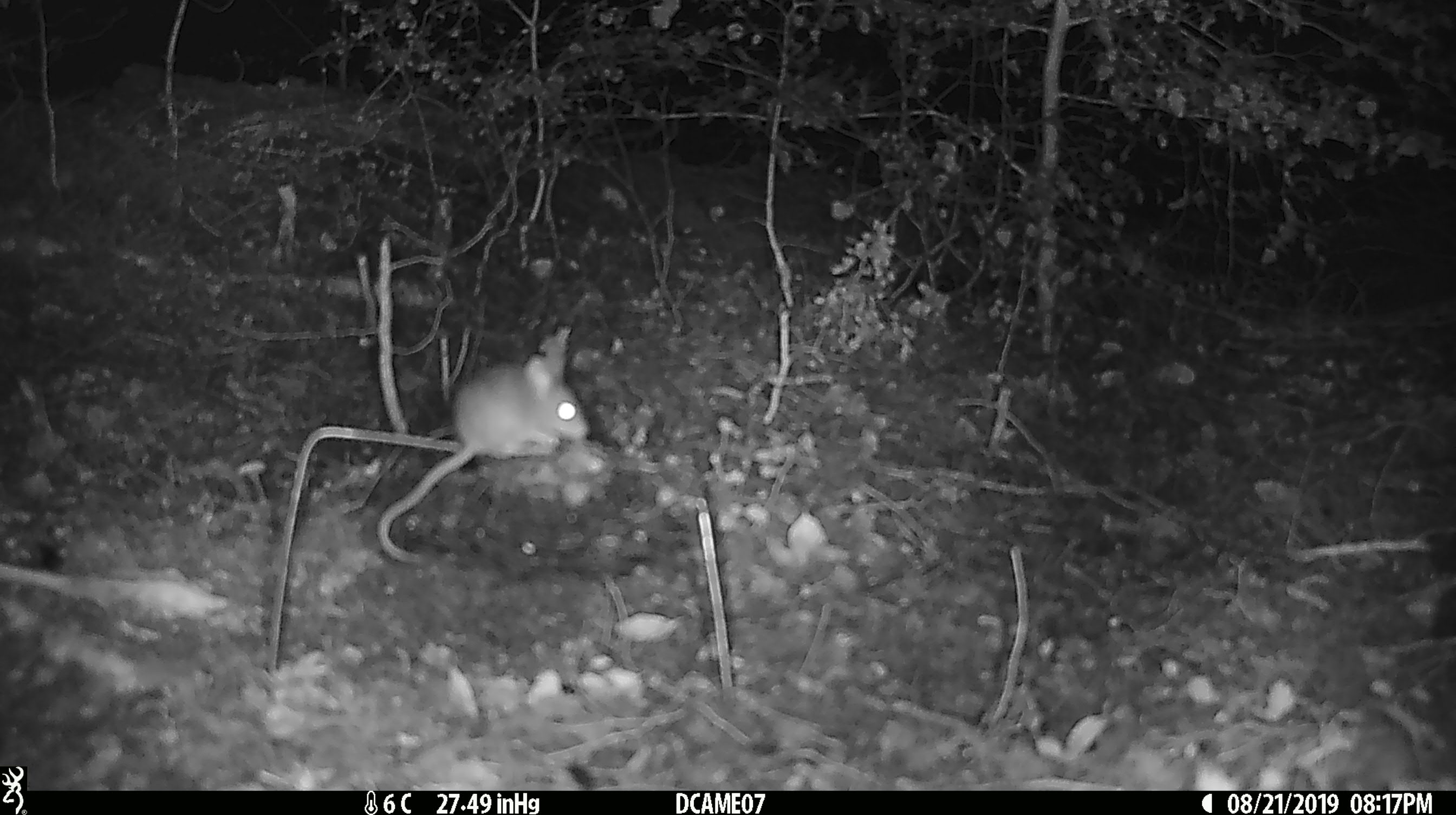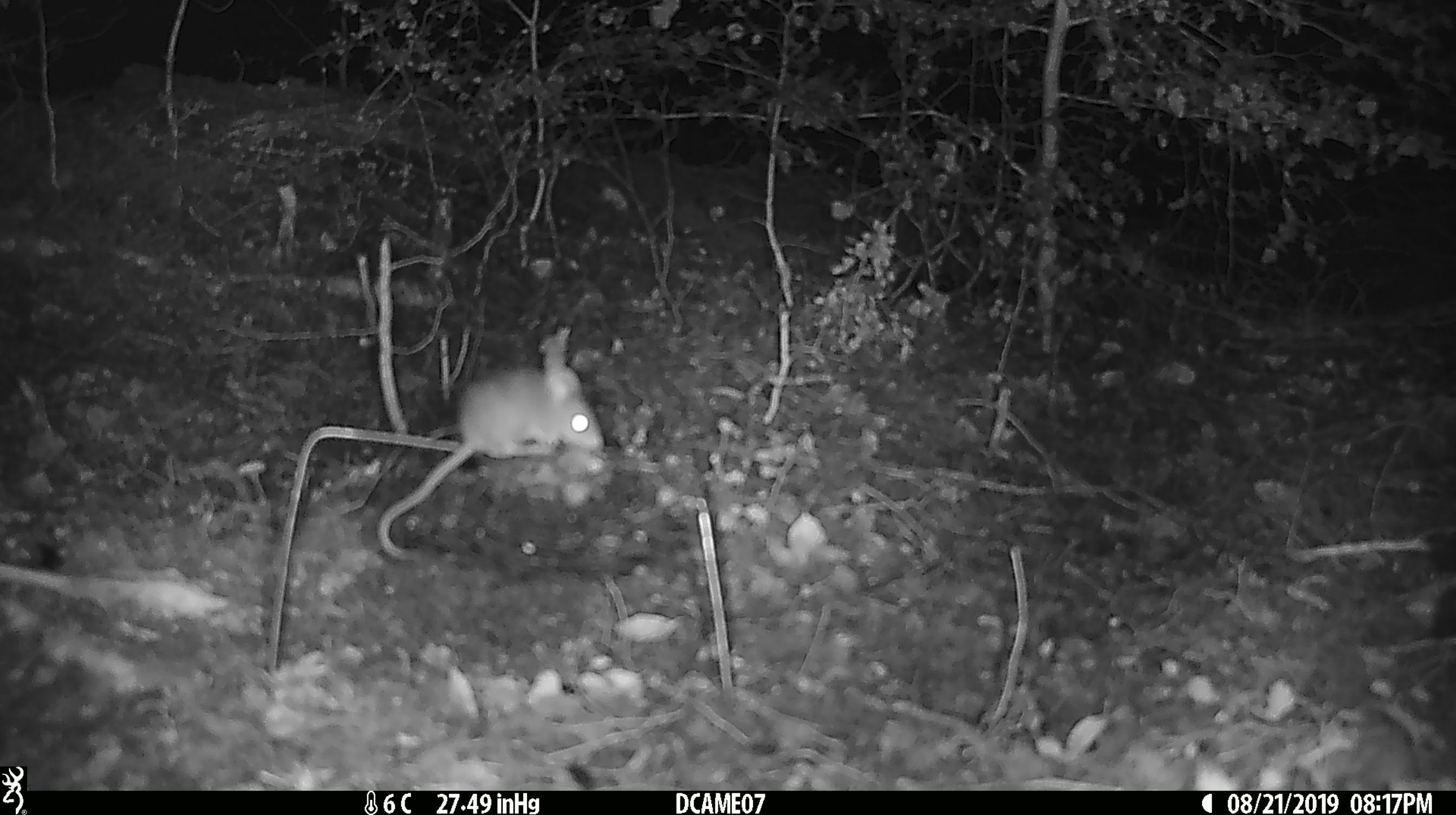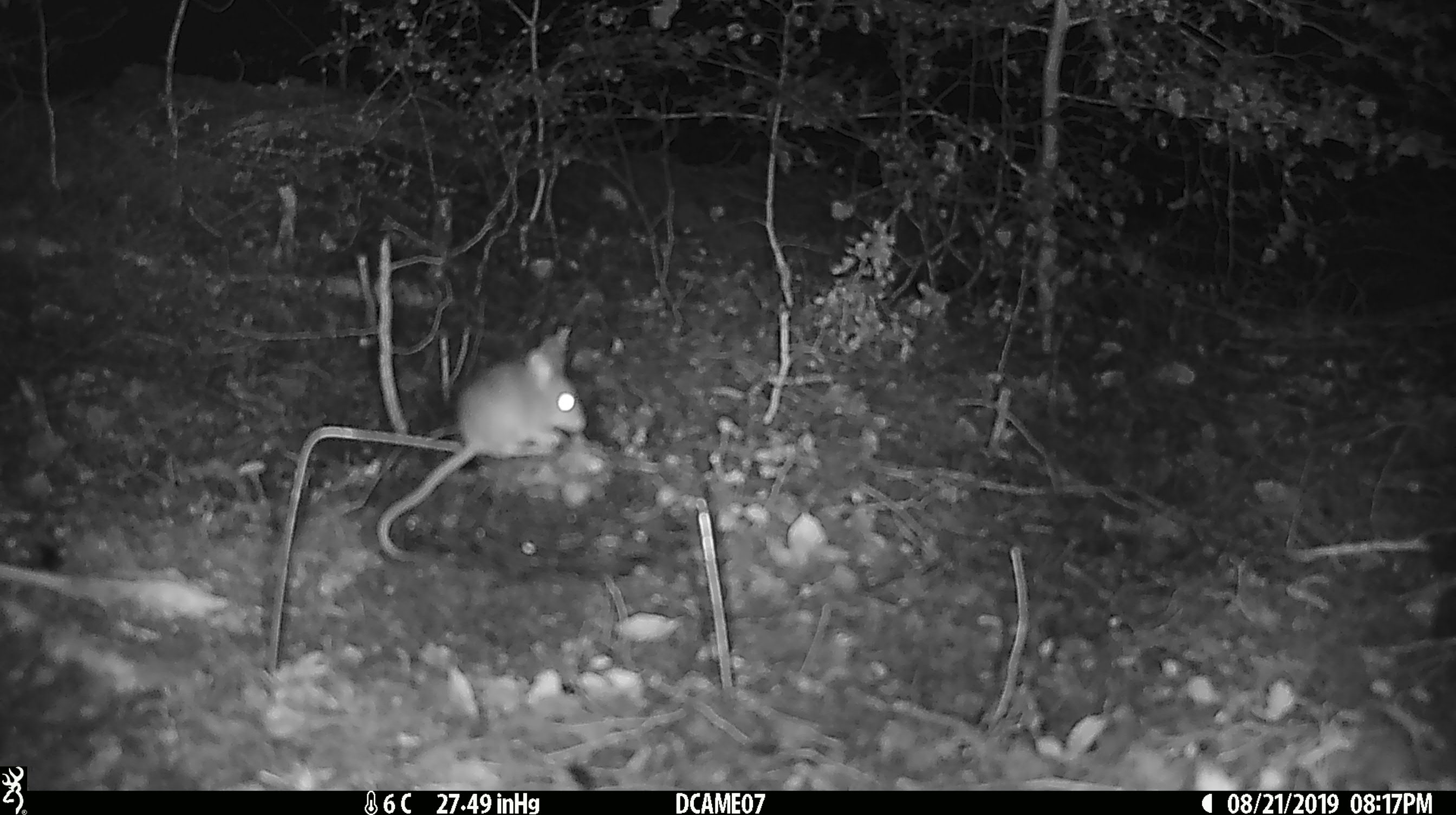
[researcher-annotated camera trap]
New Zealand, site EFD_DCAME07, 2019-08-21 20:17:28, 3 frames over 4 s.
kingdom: Animalia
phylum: Chordata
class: Mammalia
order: Rodentia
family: Muridae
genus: Mus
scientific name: Mus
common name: mouse